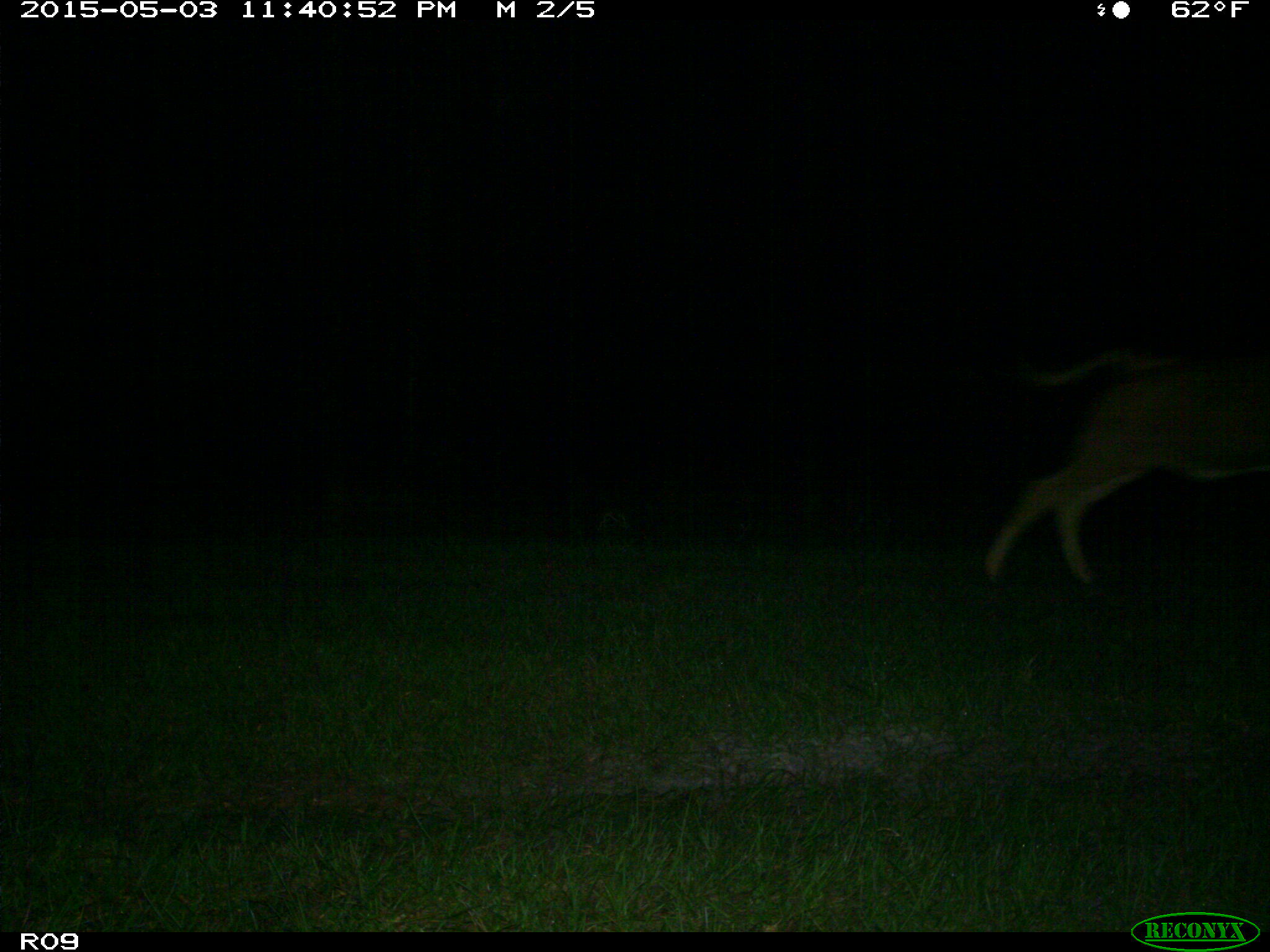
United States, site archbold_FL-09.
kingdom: Animalia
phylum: Chordata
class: Mammalia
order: Artiodactyla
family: Bovidae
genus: Bos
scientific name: Bos taurus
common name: domestic cow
Bos taurus (domestic cow).